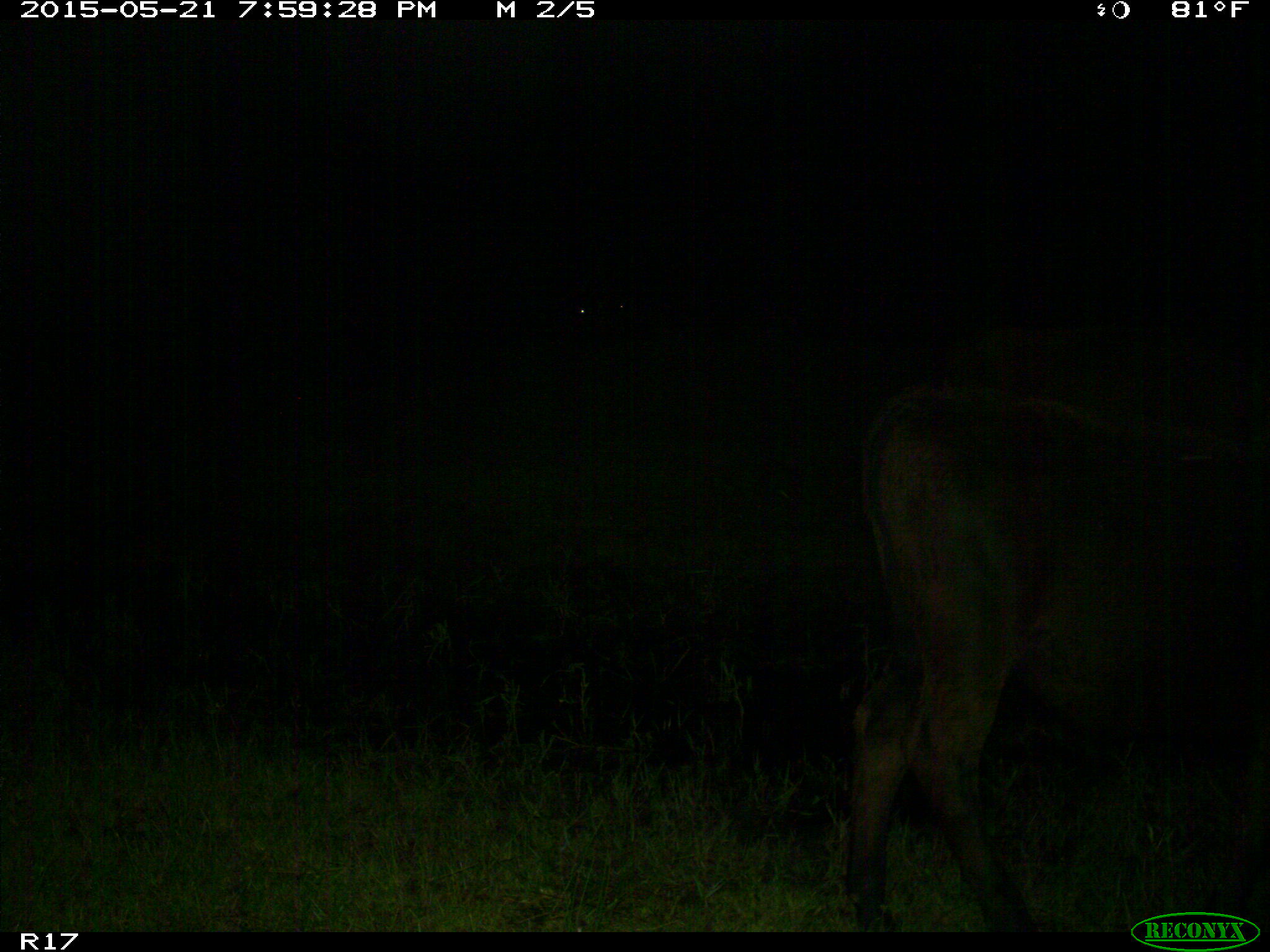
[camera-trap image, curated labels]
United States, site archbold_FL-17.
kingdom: Animalia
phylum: Chordata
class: Mammalia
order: Artiodactyla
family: Bovidae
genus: Bos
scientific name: Bos taurus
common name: domestic cow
Bos taurus (domestic cow).